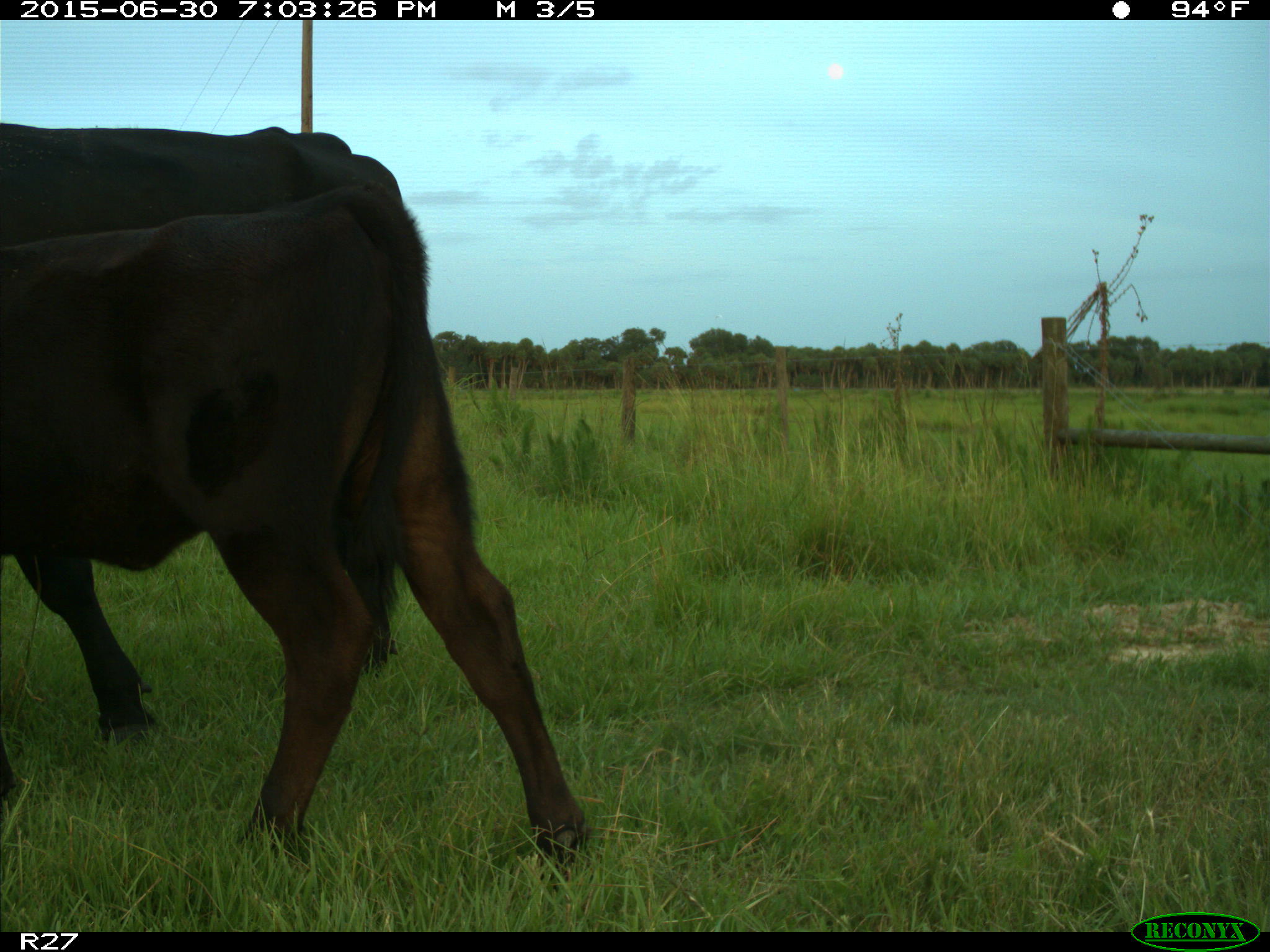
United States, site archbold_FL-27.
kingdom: Animalia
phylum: Chordata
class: Mammalia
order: Artiodactyla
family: Bovidae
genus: Bos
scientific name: Bos taurus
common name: domestic cow